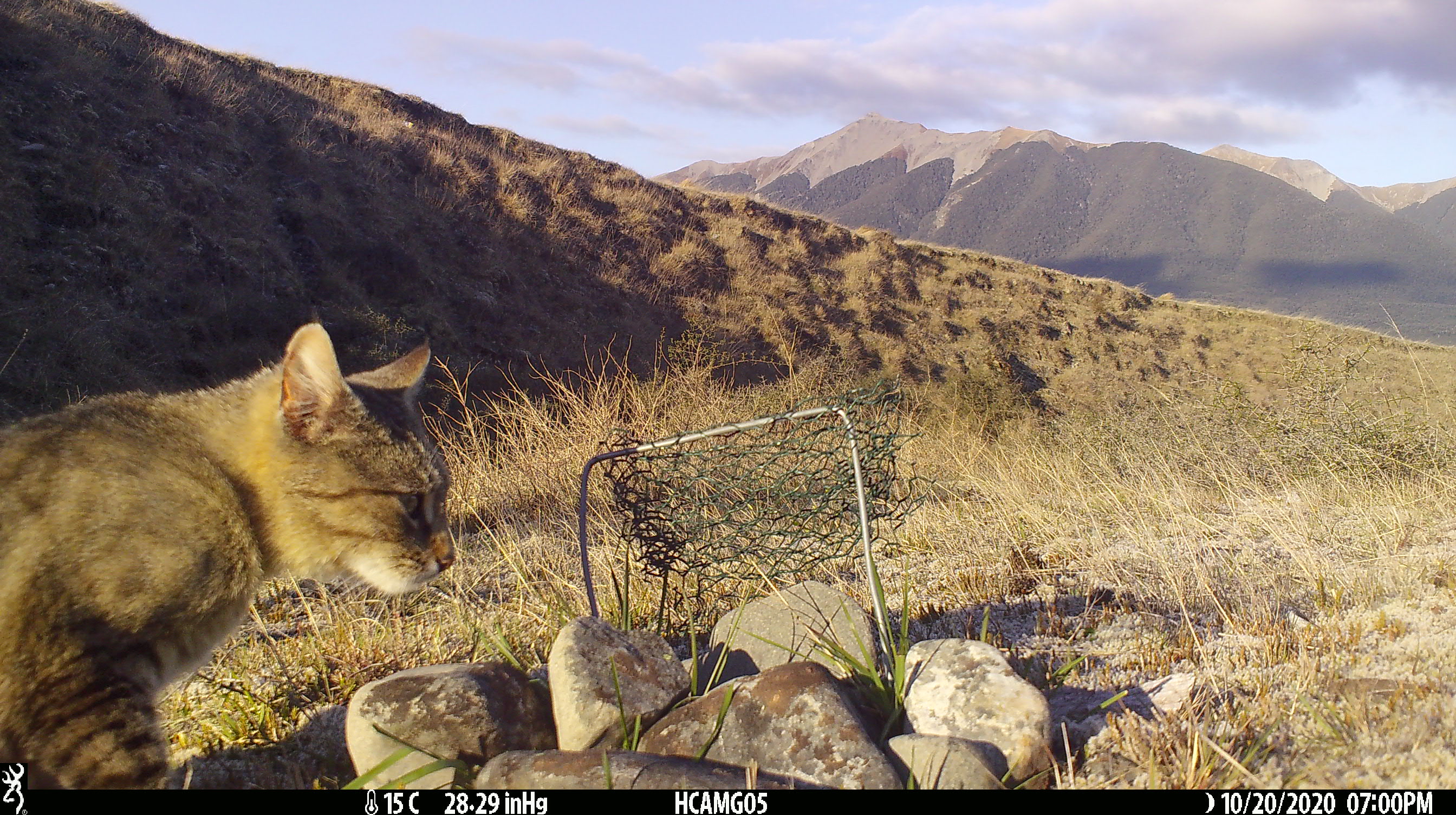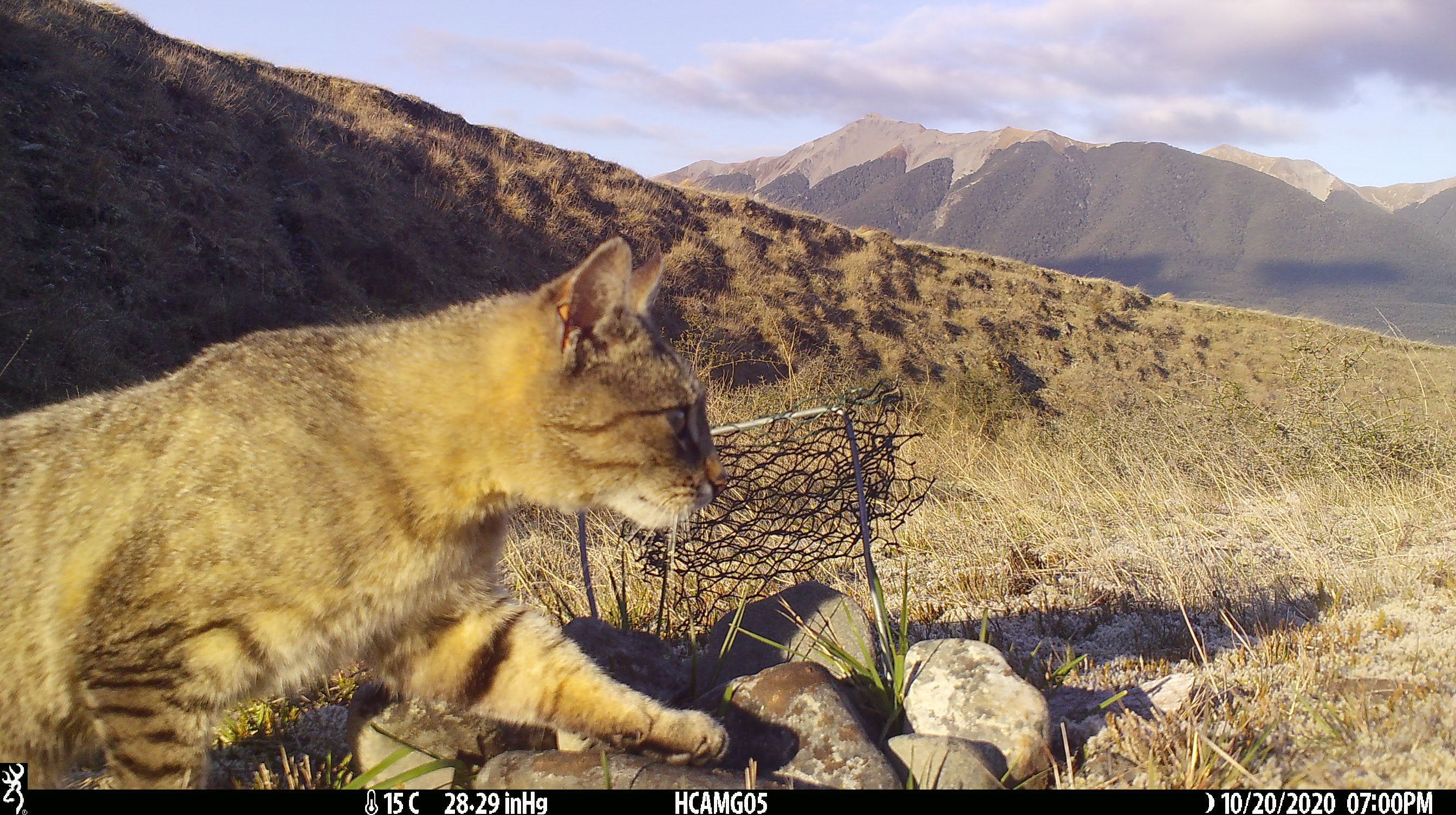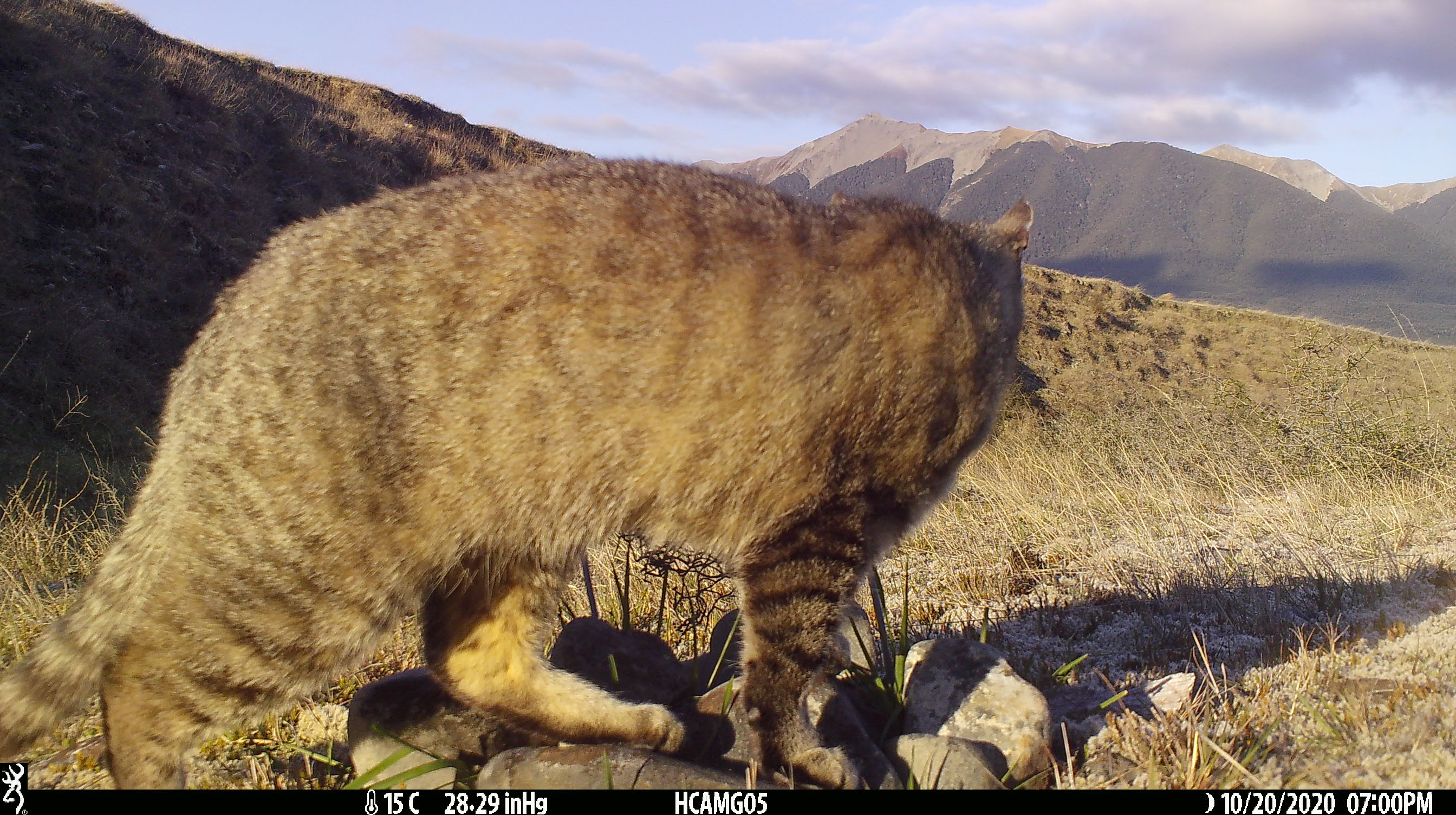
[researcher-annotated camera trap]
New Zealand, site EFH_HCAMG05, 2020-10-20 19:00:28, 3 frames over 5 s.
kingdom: Animalia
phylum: Chordata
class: Mammalia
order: Carnivora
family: Felidae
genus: Felis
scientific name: Felis catus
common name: domestic cat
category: cat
Cat (domestic cat) (Felis catus).